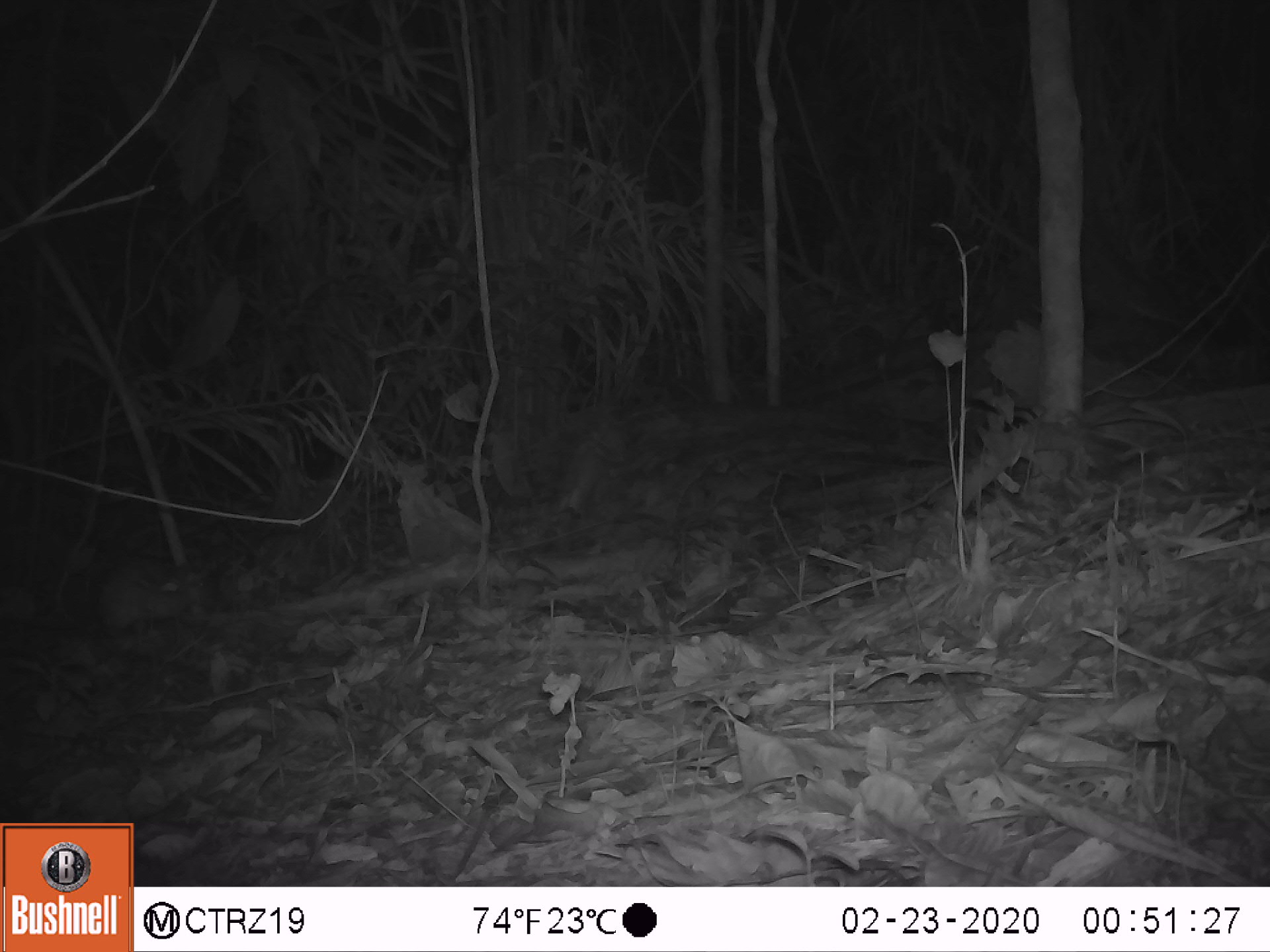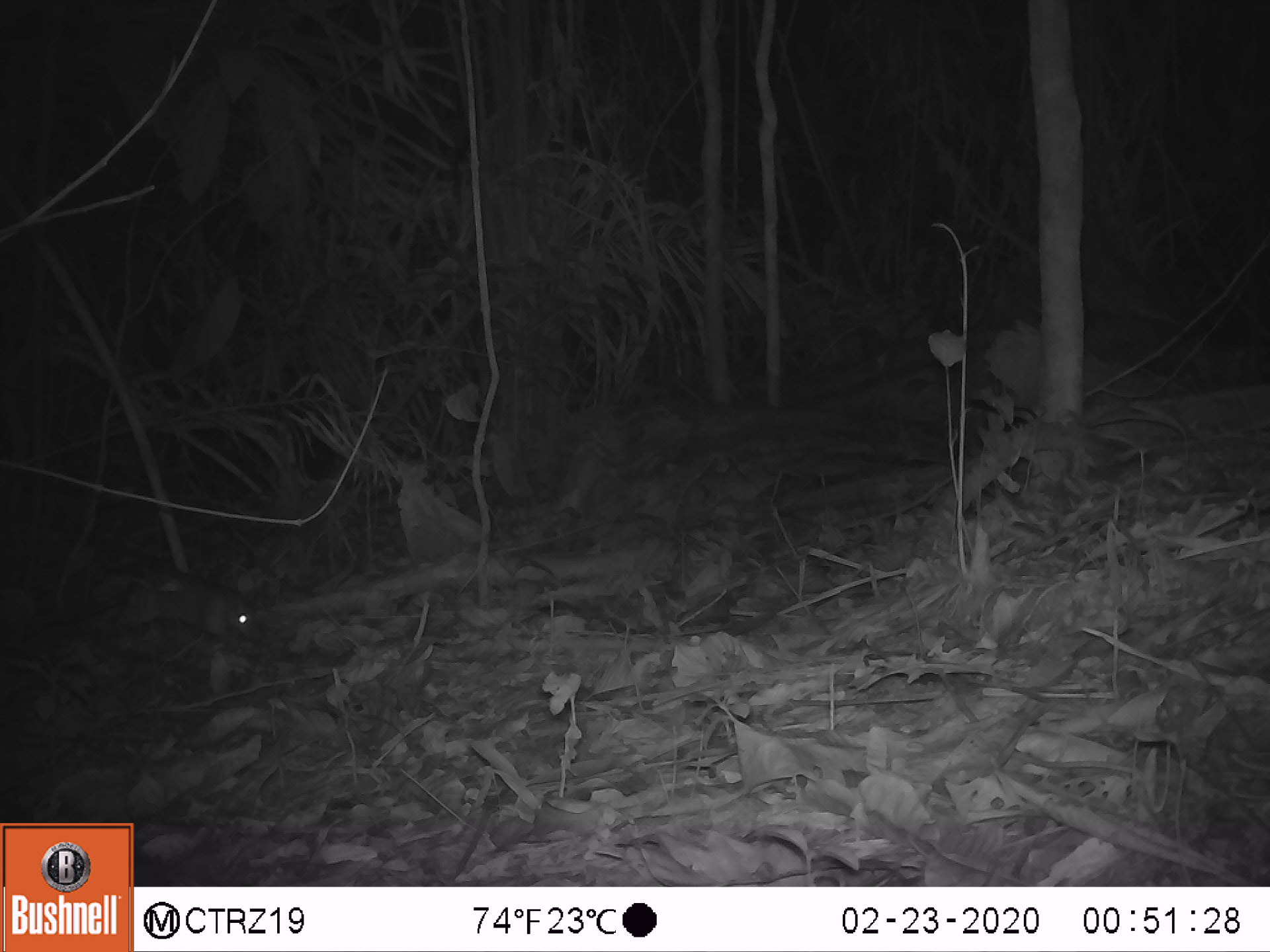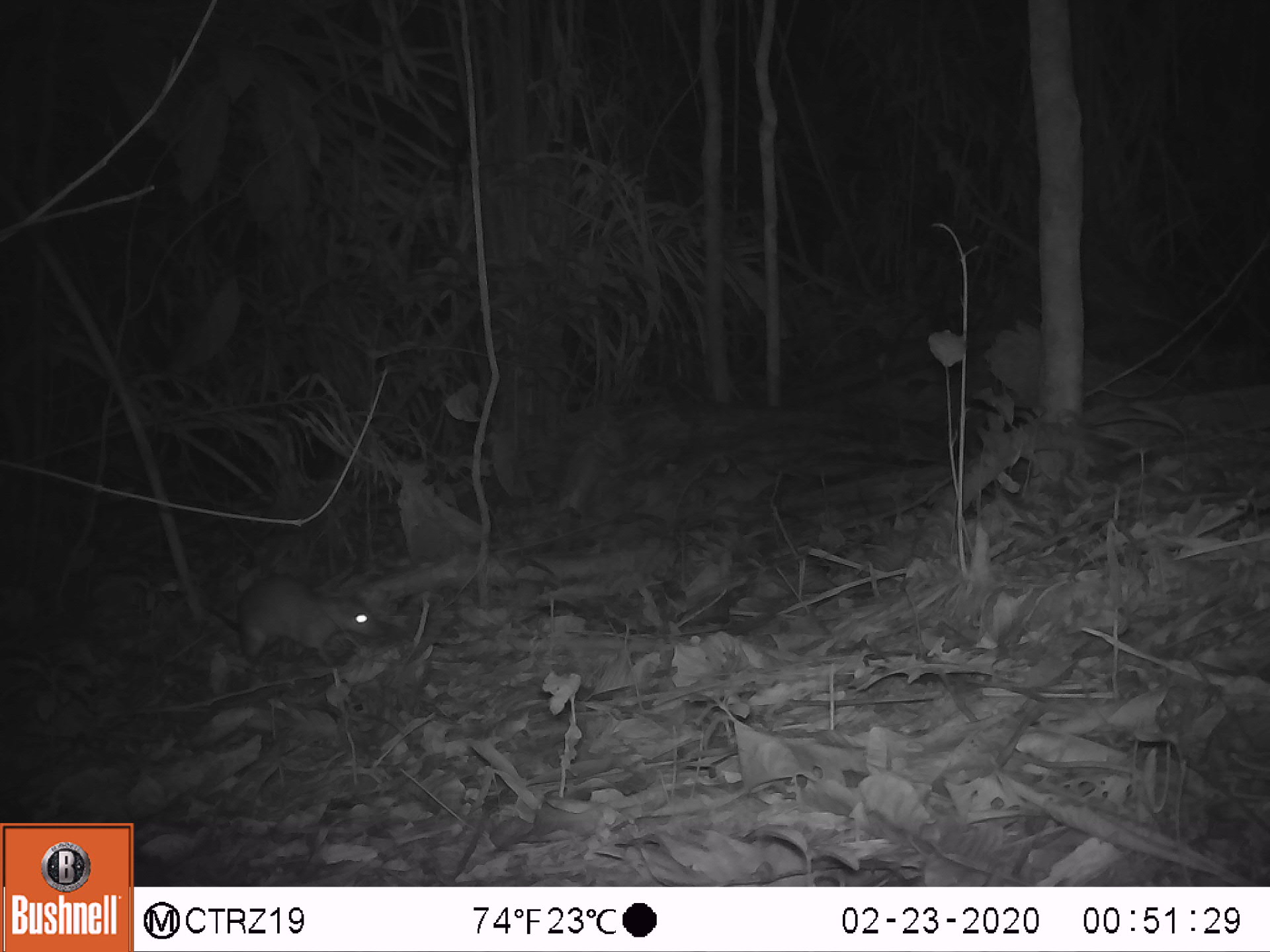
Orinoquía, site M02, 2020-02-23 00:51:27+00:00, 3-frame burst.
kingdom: Animalia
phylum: Chordata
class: Mammalia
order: Rodentia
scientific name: Rodentia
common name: rodent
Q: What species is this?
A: Rodent (Rodentia).